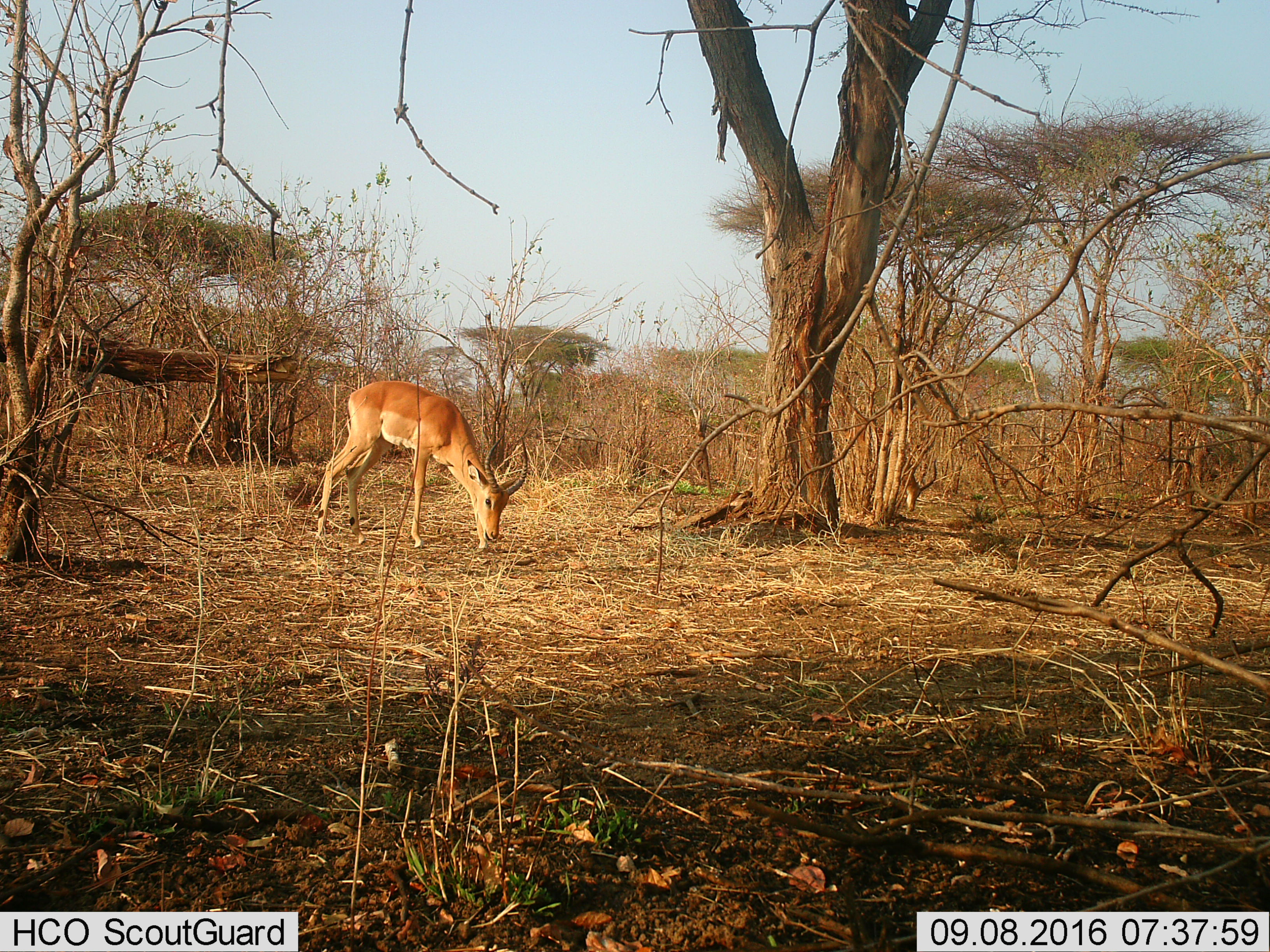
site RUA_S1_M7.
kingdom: Animalia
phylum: Chordata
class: Mammalia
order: Artiodactyla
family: Bovidae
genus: Aepyceros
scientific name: Aepyceros melampus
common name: impala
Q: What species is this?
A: Impala (Aepyceros melampus).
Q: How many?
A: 1.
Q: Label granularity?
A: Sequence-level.